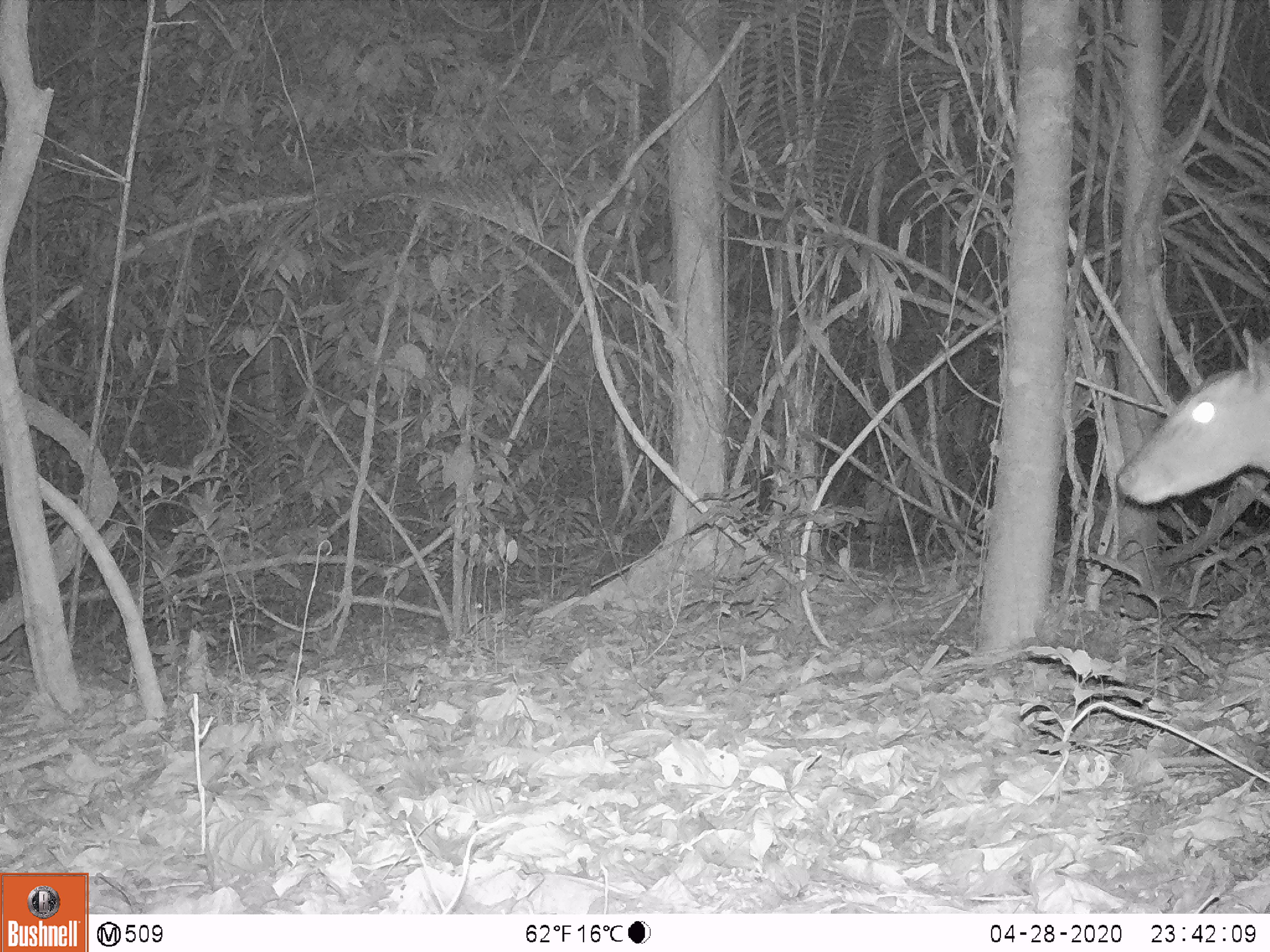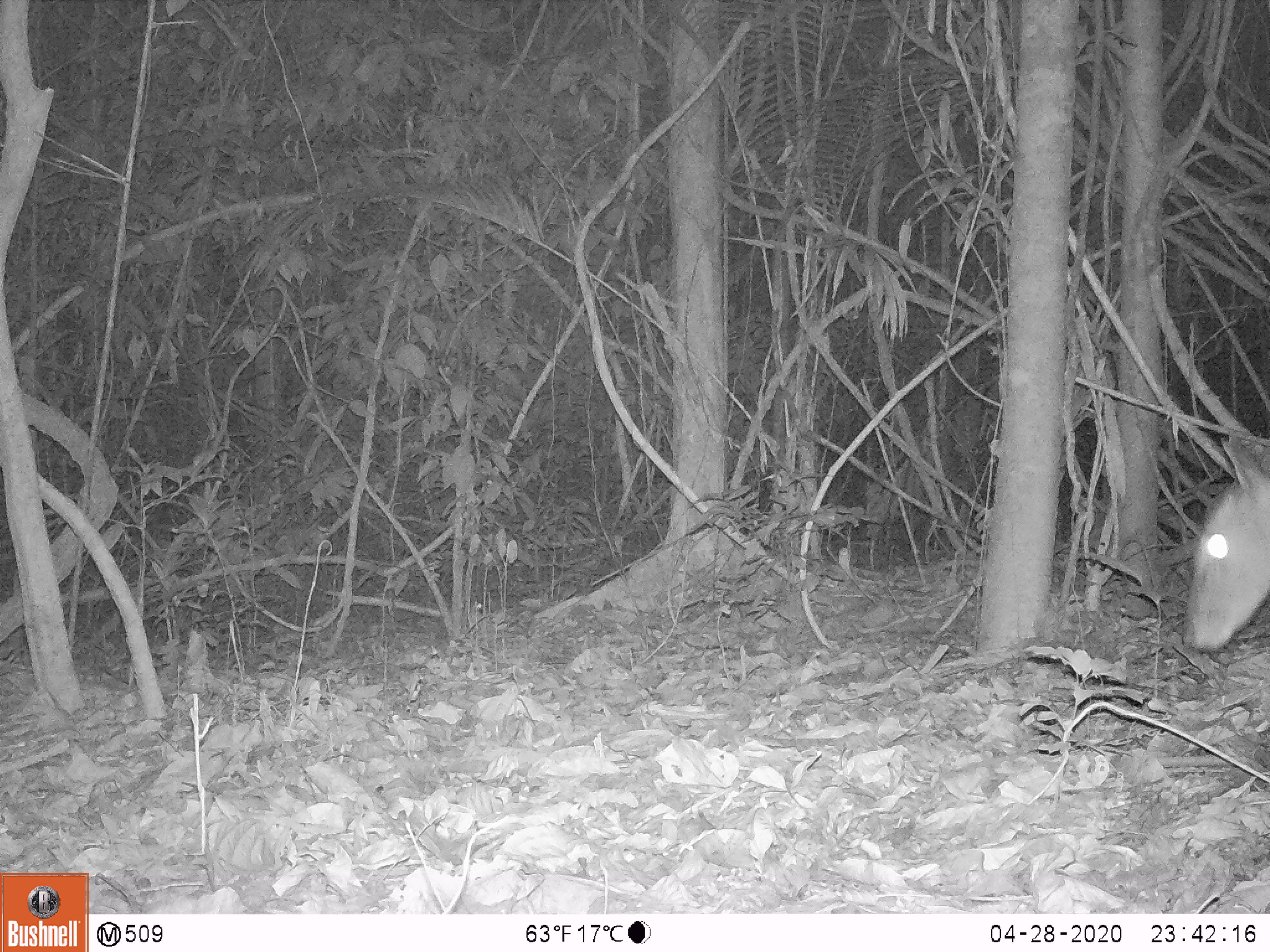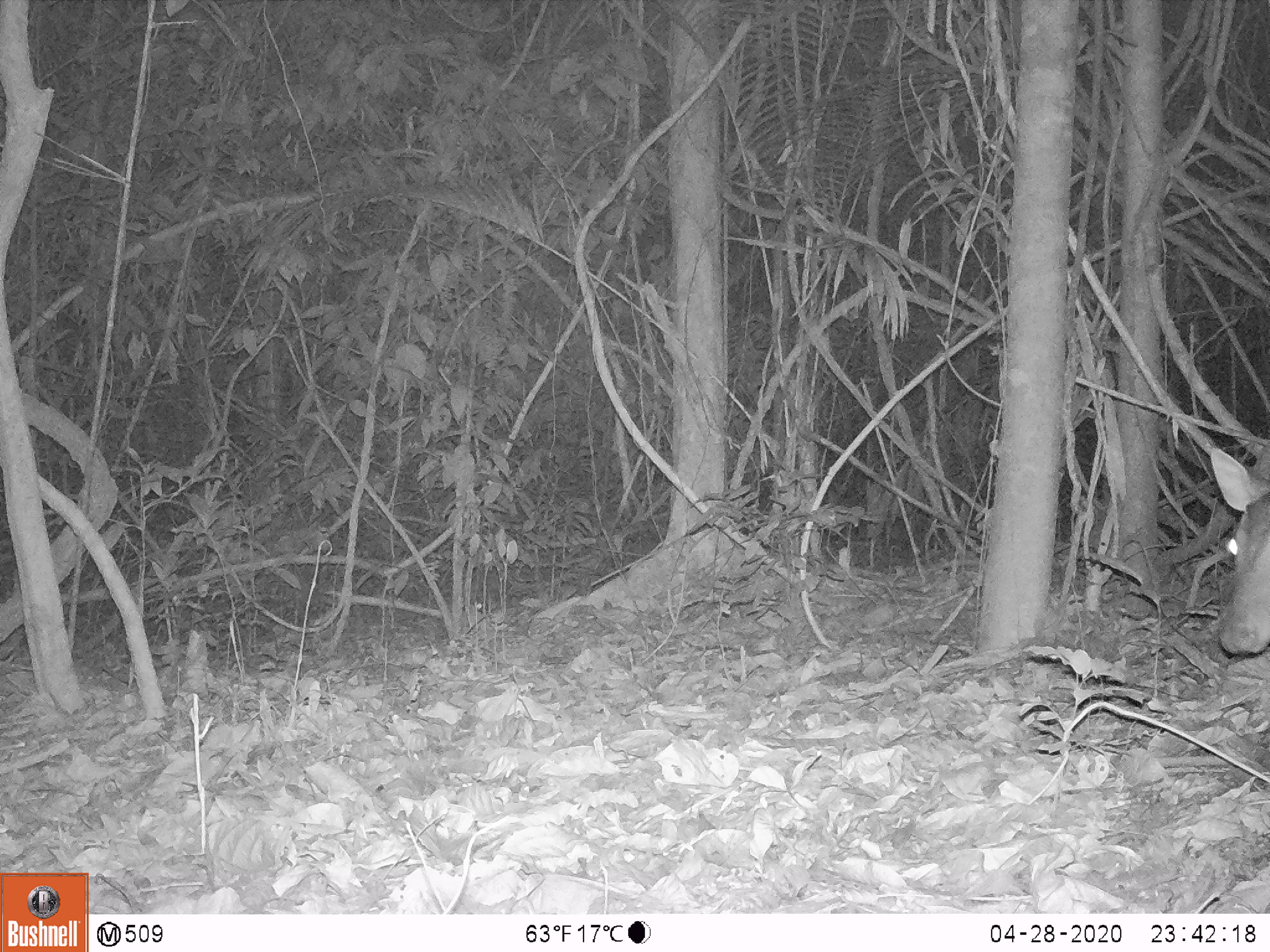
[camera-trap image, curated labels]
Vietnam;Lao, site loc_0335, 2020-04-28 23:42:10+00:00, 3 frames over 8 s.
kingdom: Animalia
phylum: Chordata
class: Mammalia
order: Artiodactyla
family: Cervidae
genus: Muntiacus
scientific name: Muntiacus vuquangensis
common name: large-antlered muntjac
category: large antlered muntjac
Large antlered muntjac (large-antlered muntjac) (Muntiacus vuquangensis). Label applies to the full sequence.